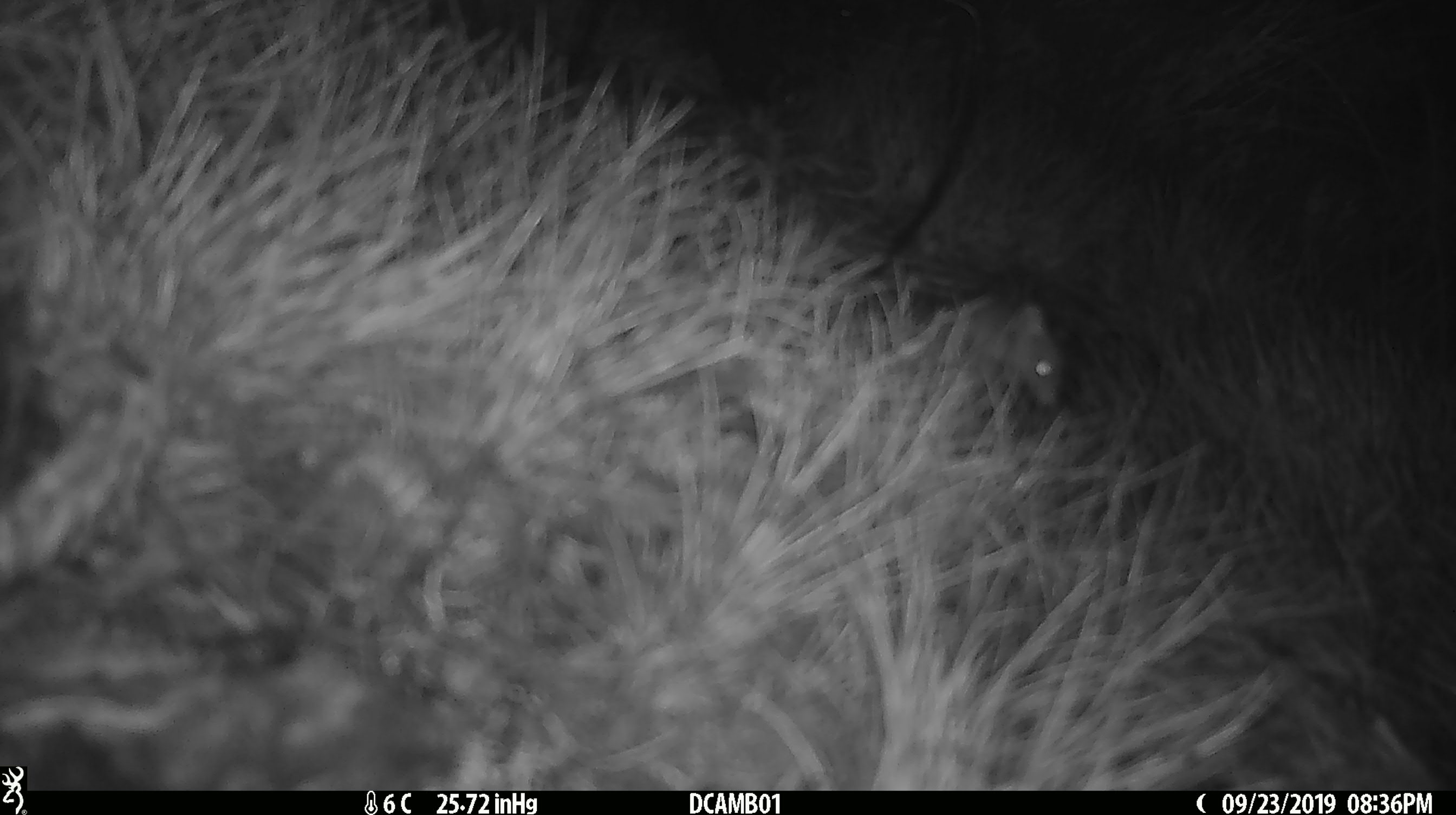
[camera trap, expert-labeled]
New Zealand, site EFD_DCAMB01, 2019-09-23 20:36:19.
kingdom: Animalia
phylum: Chordata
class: Mammalia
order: Rodentia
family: Muridae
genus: Mus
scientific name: Mus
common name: mouse